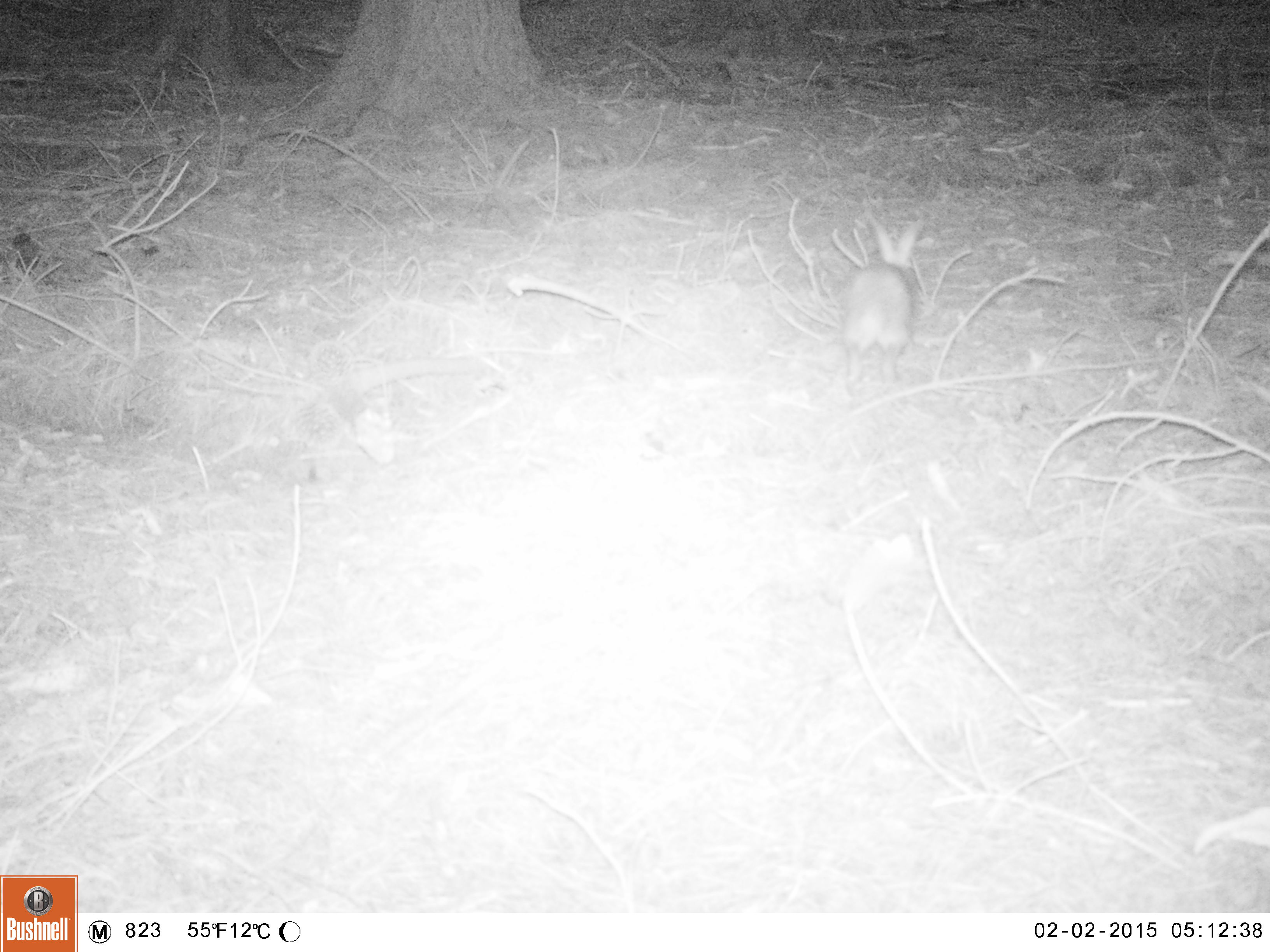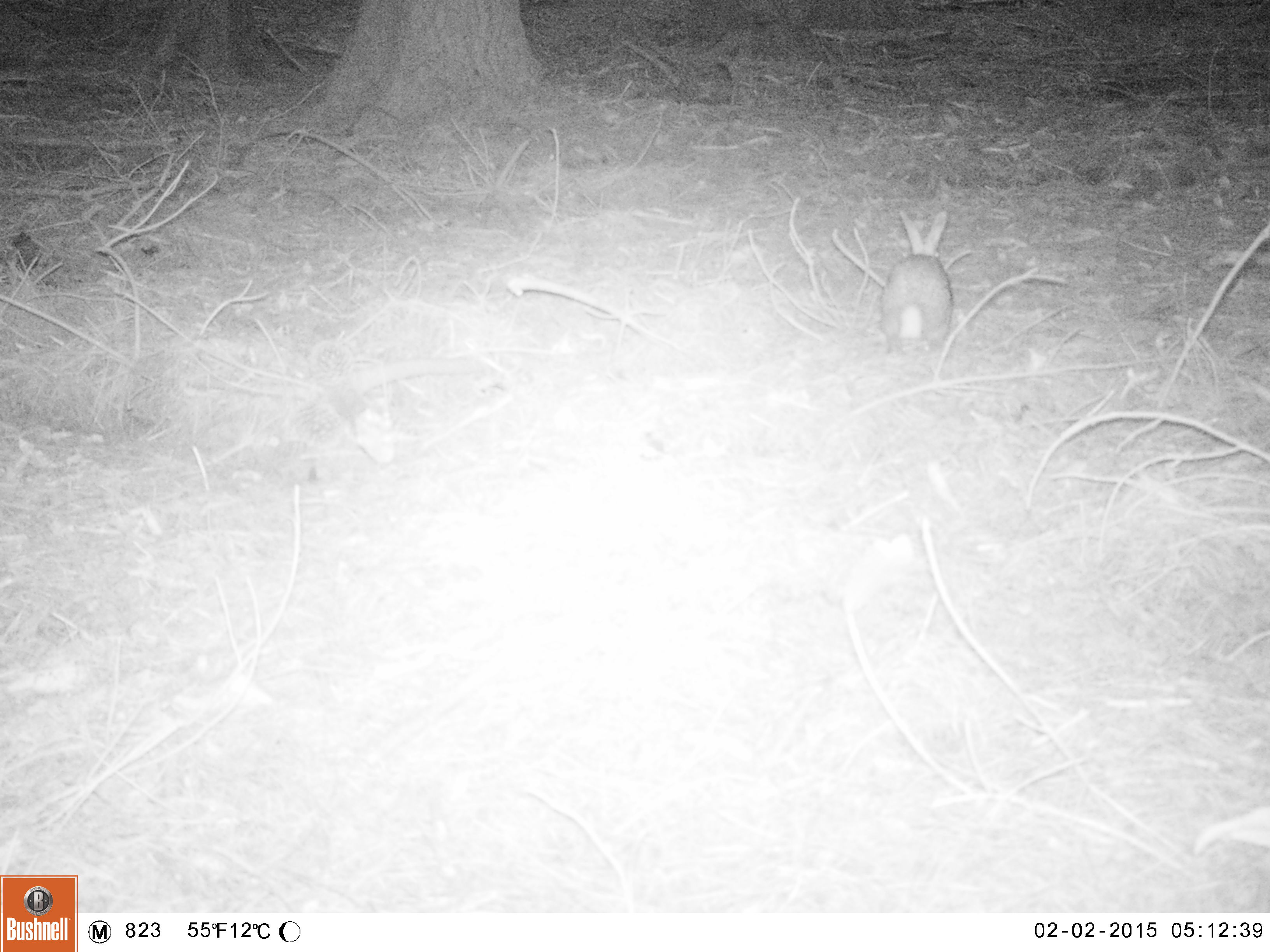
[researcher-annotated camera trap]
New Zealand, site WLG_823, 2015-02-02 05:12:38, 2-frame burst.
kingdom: Animalia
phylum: Chordata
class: Mammalia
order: Lagomorpha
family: Leporidae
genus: Oryctolagus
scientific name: Oryctolagus cuniculus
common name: european rabbit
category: rabbit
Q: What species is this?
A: Rabbit (european rabbit) (Oryctolagus cuniculus).